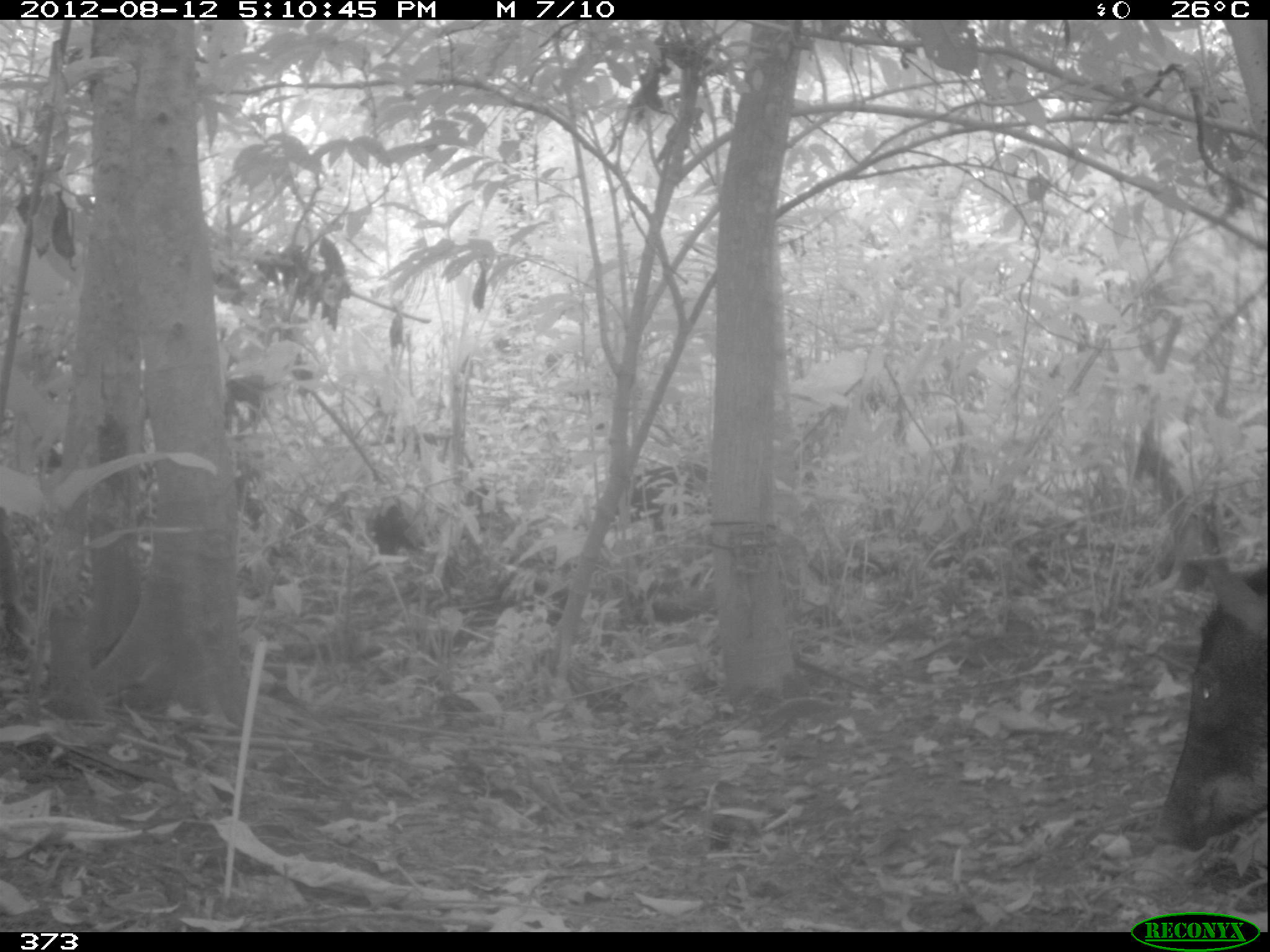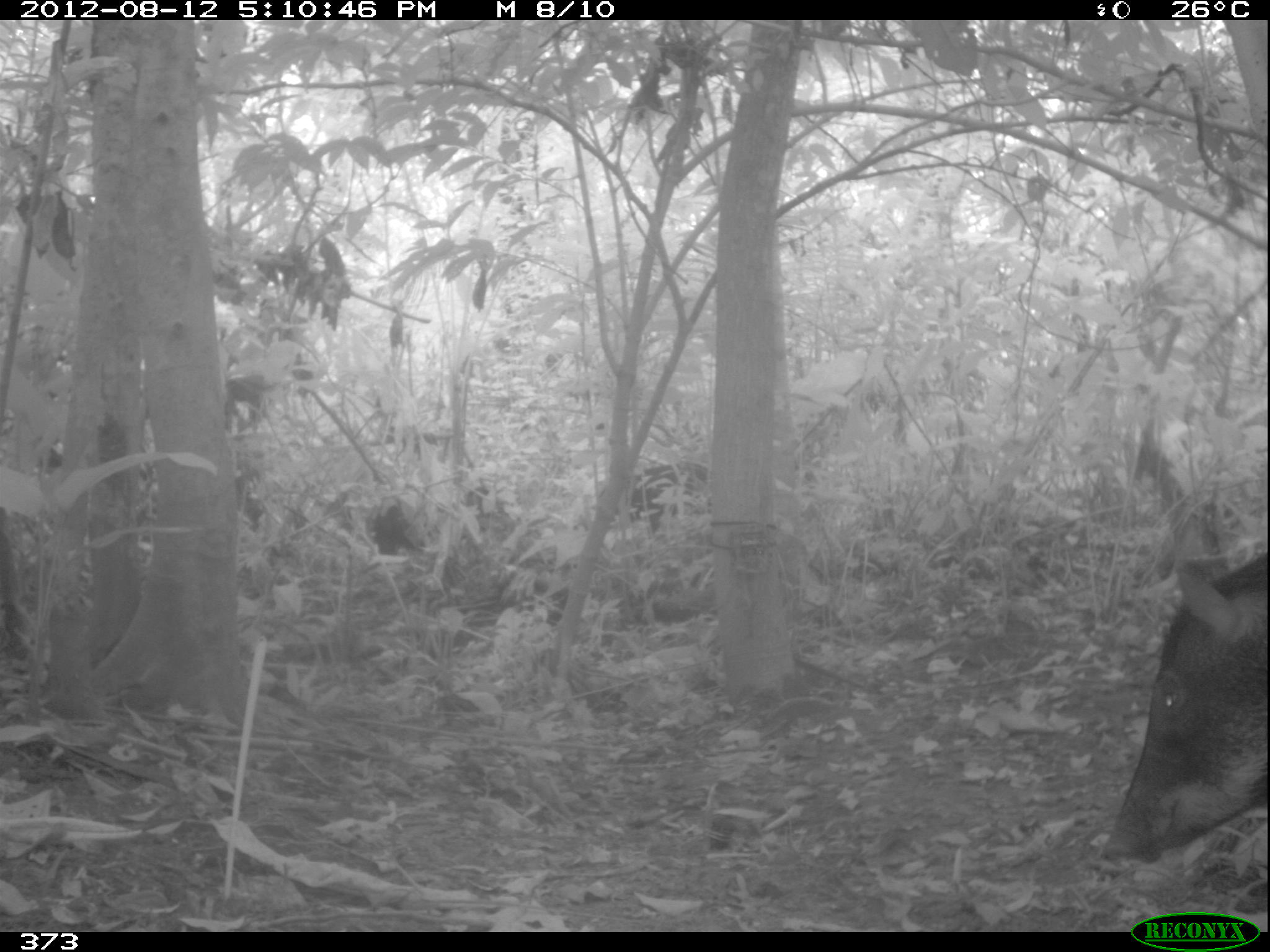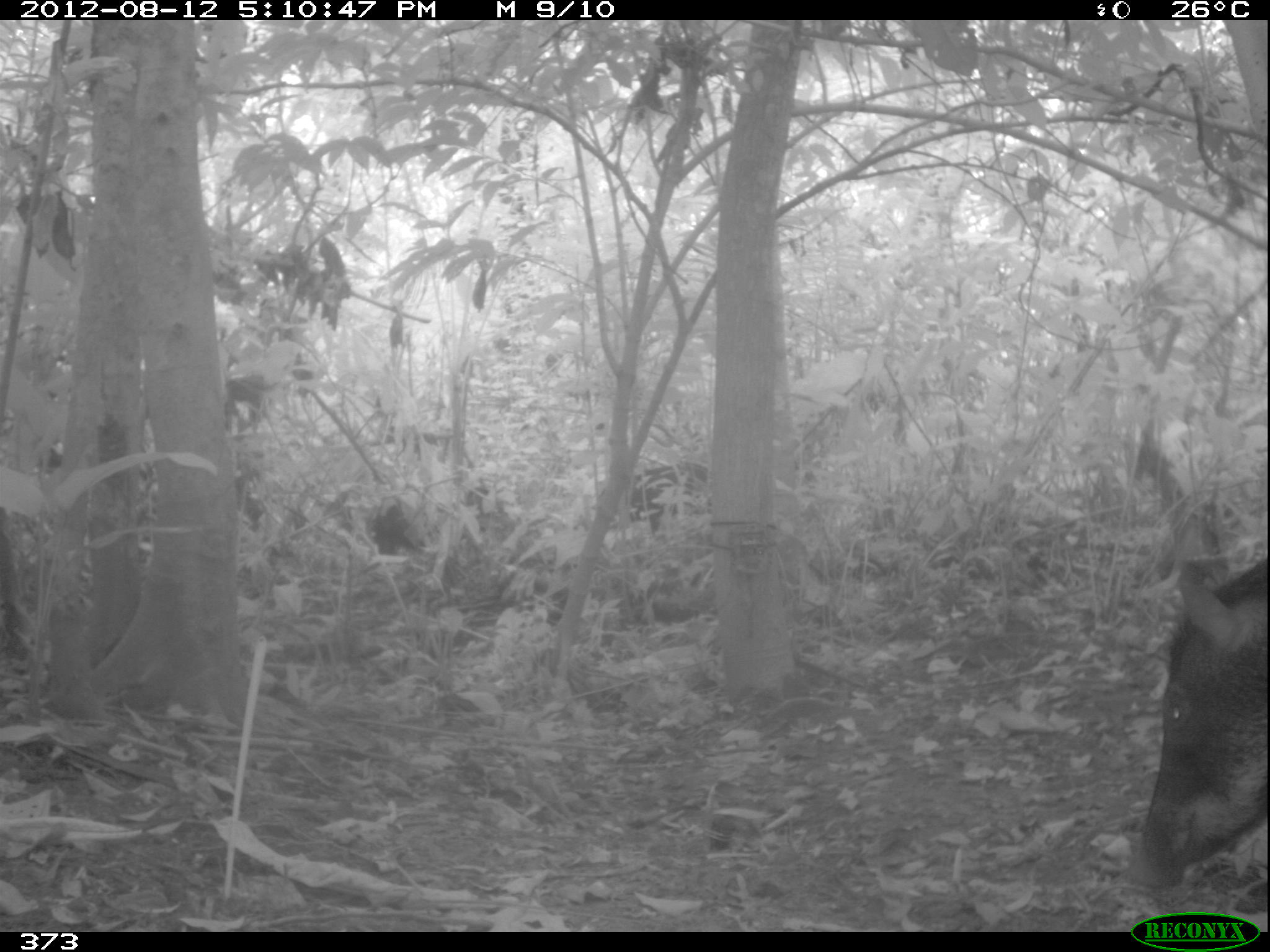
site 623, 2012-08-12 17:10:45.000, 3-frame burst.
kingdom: Animalia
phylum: Chordata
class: Mammalia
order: Artiodactyla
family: Tayassuidae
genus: Tayassu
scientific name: Tayassu pecari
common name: white-lipped peccary